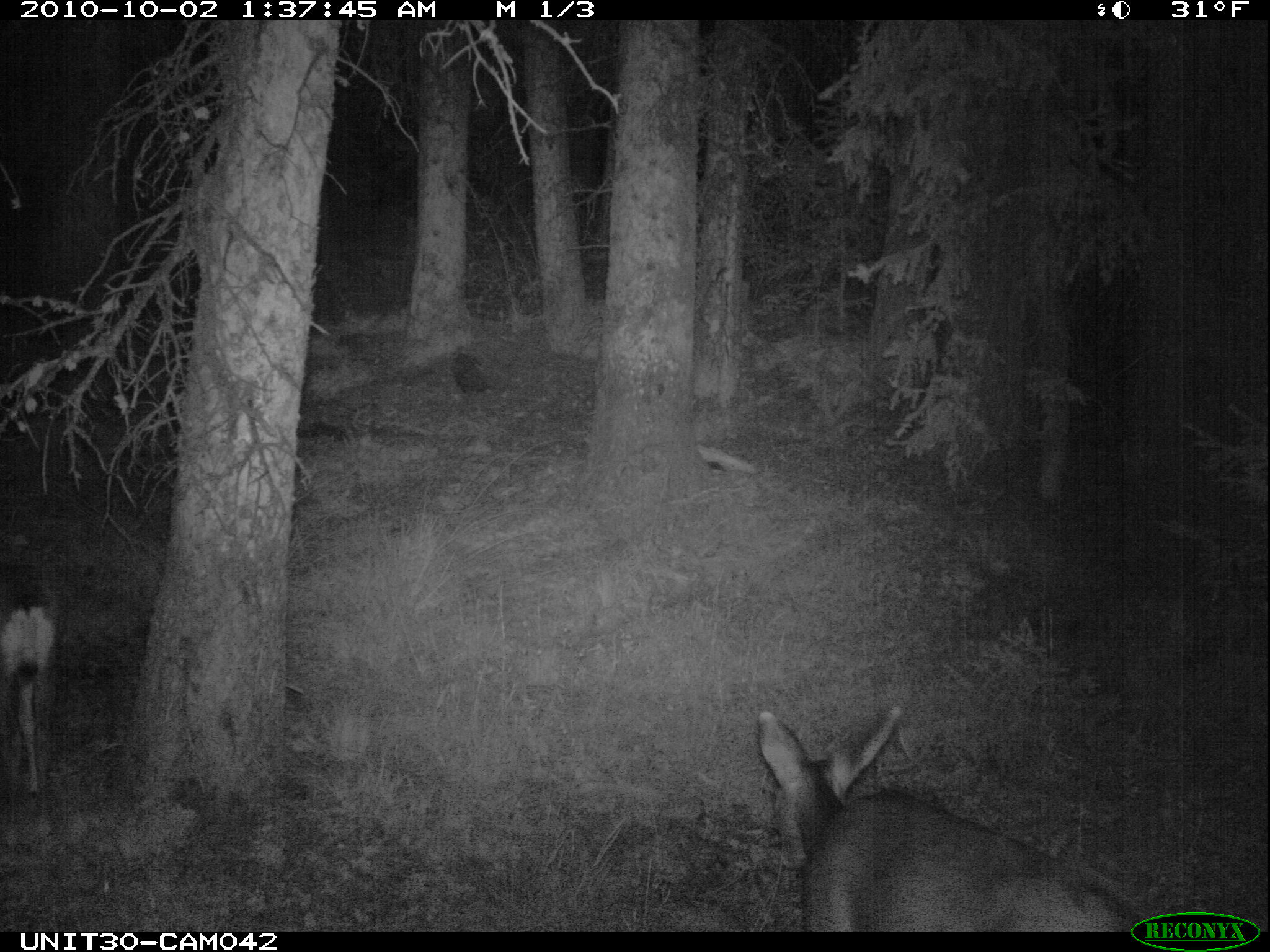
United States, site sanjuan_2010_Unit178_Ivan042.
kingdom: Animalia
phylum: Chordata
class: Mammalia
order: Artiodactyla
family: Cervidae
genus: Odocoileus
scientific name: Odocoileus hemionus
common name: mule deer